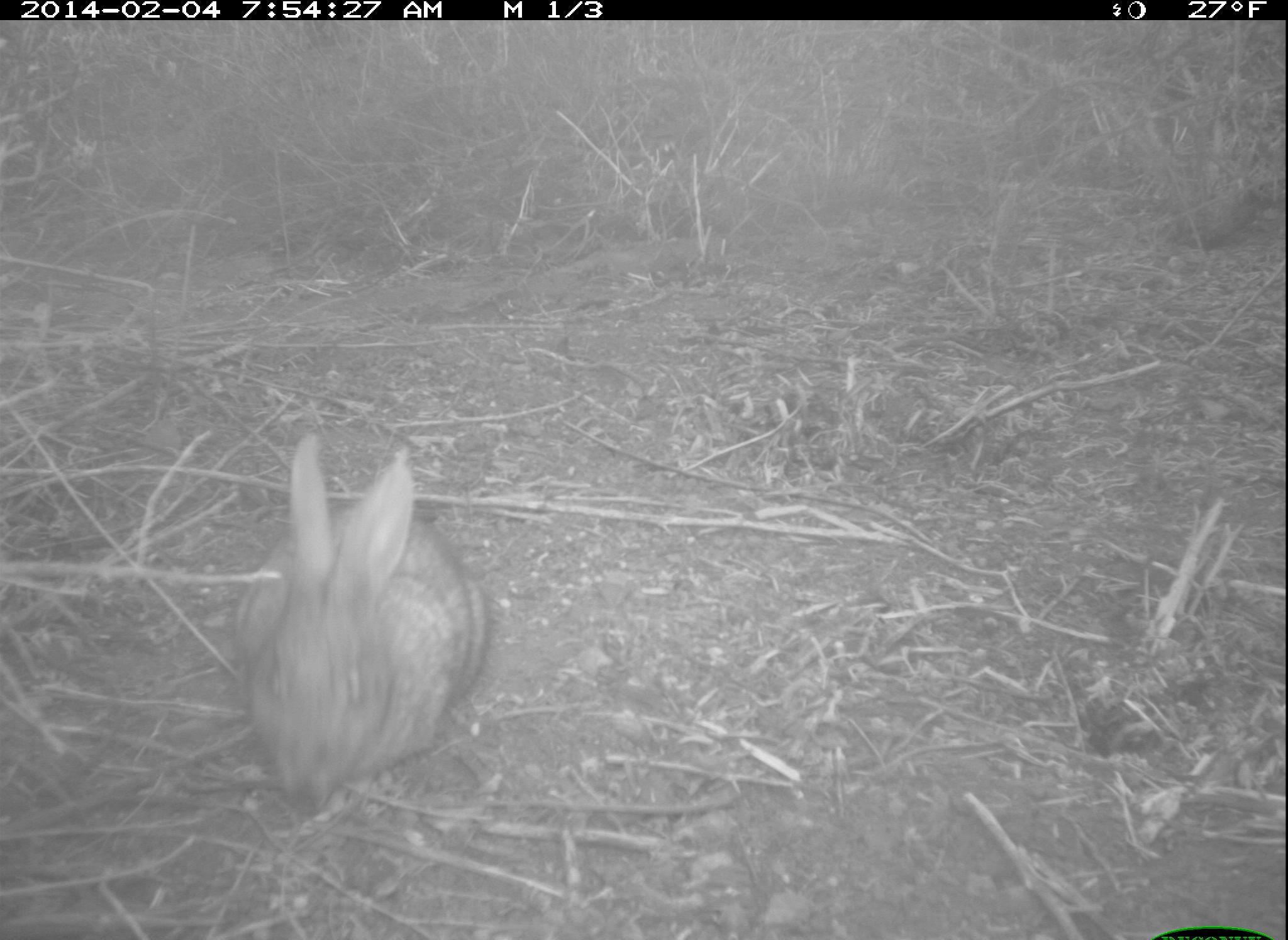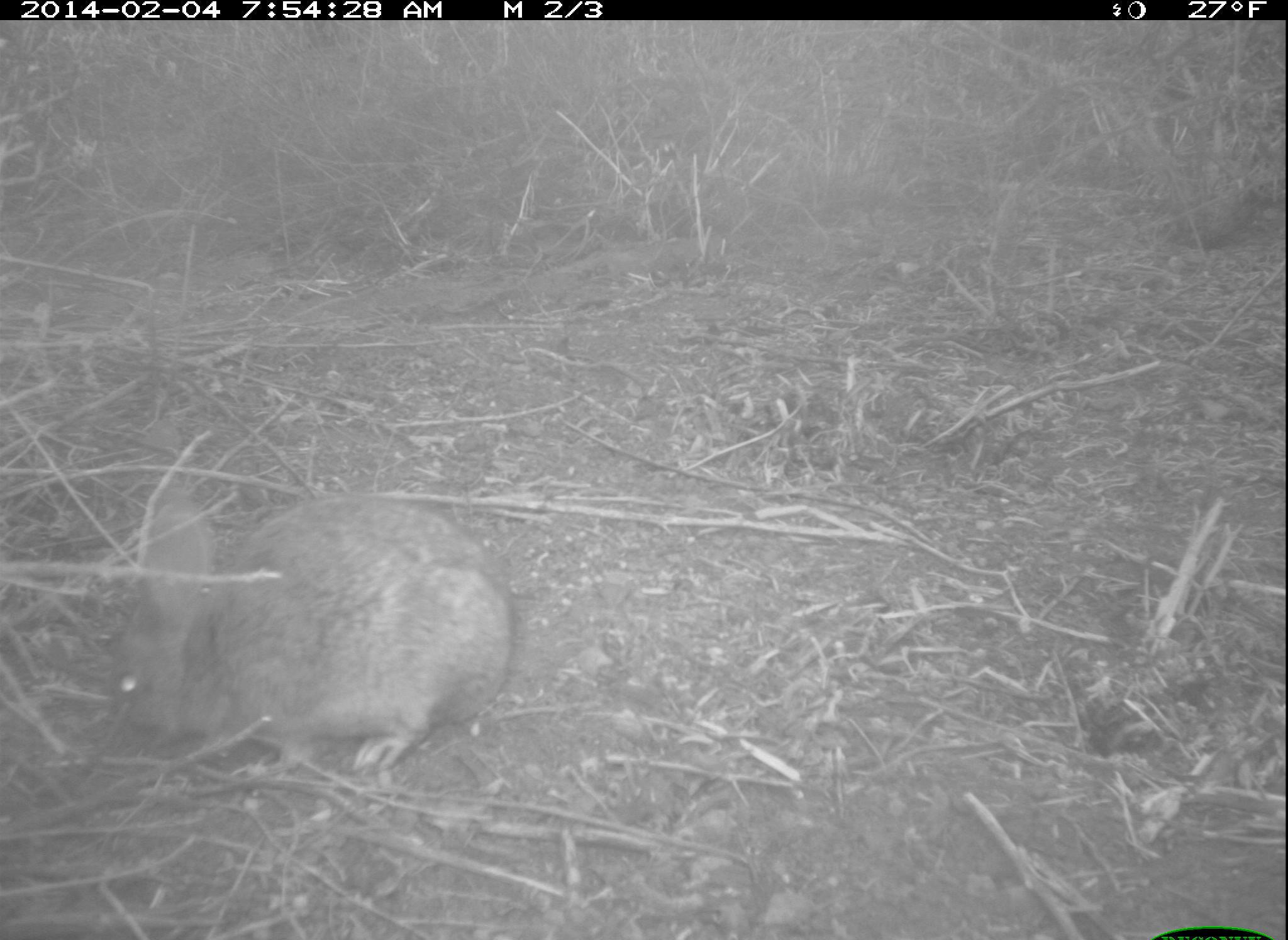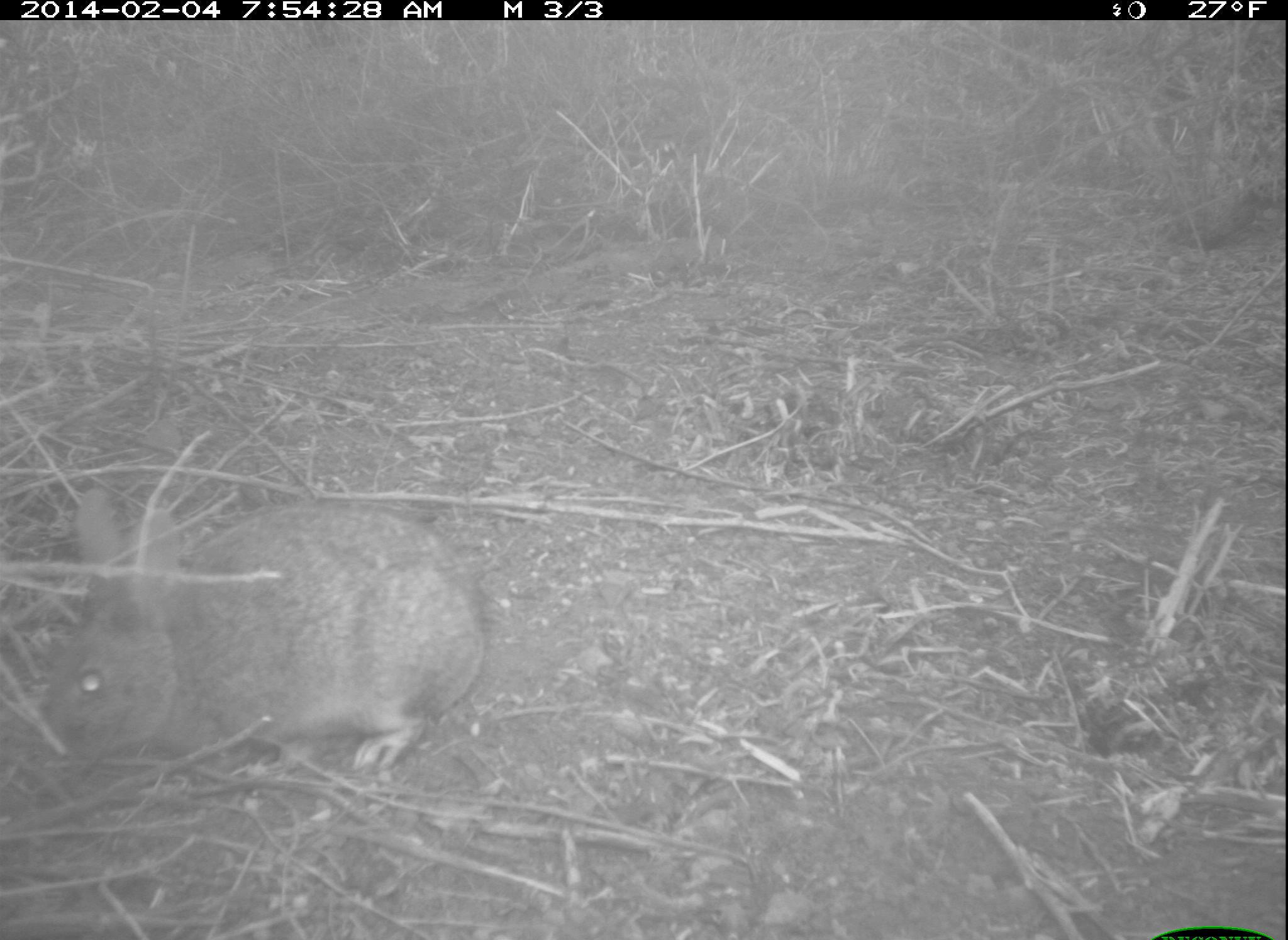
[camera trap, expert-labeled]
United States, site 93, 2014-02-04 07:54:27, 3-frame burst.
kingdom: Animalia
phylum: Chordata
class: Mammalia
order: Lagomorpha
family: Leporidae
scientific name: Leporidae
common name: rabbits and hares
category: rabbit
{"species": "rabbit (rabbits and hares) (Leporidae)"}